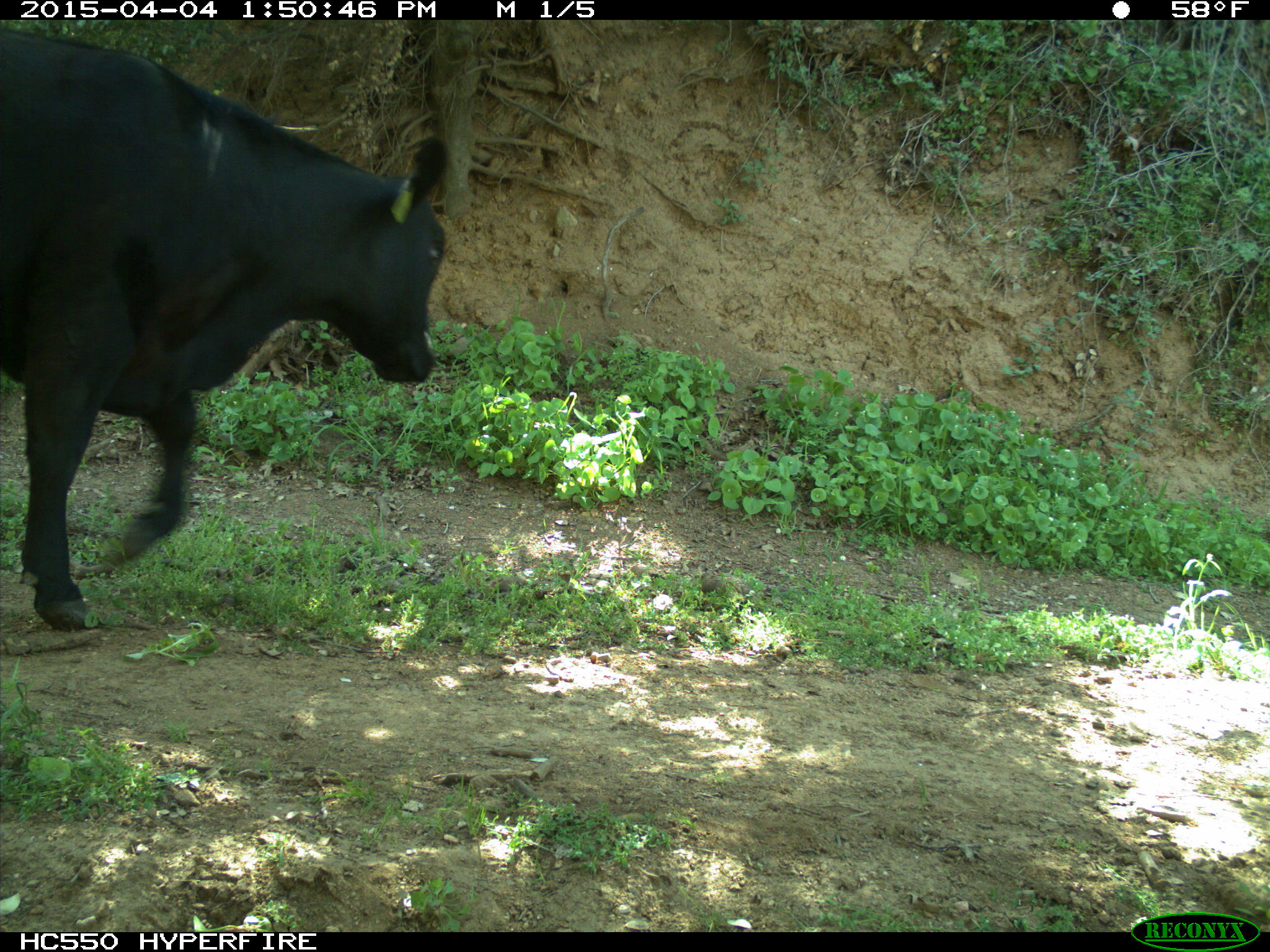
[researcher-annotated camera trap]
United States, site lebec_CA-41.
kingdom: Animalia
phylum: Chordata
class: Mammalia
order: Artiodactyla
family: Bovidae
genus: Bos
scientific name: Bos taurus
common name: domestic cow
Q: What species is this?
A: Bos taurus (domestic cow).